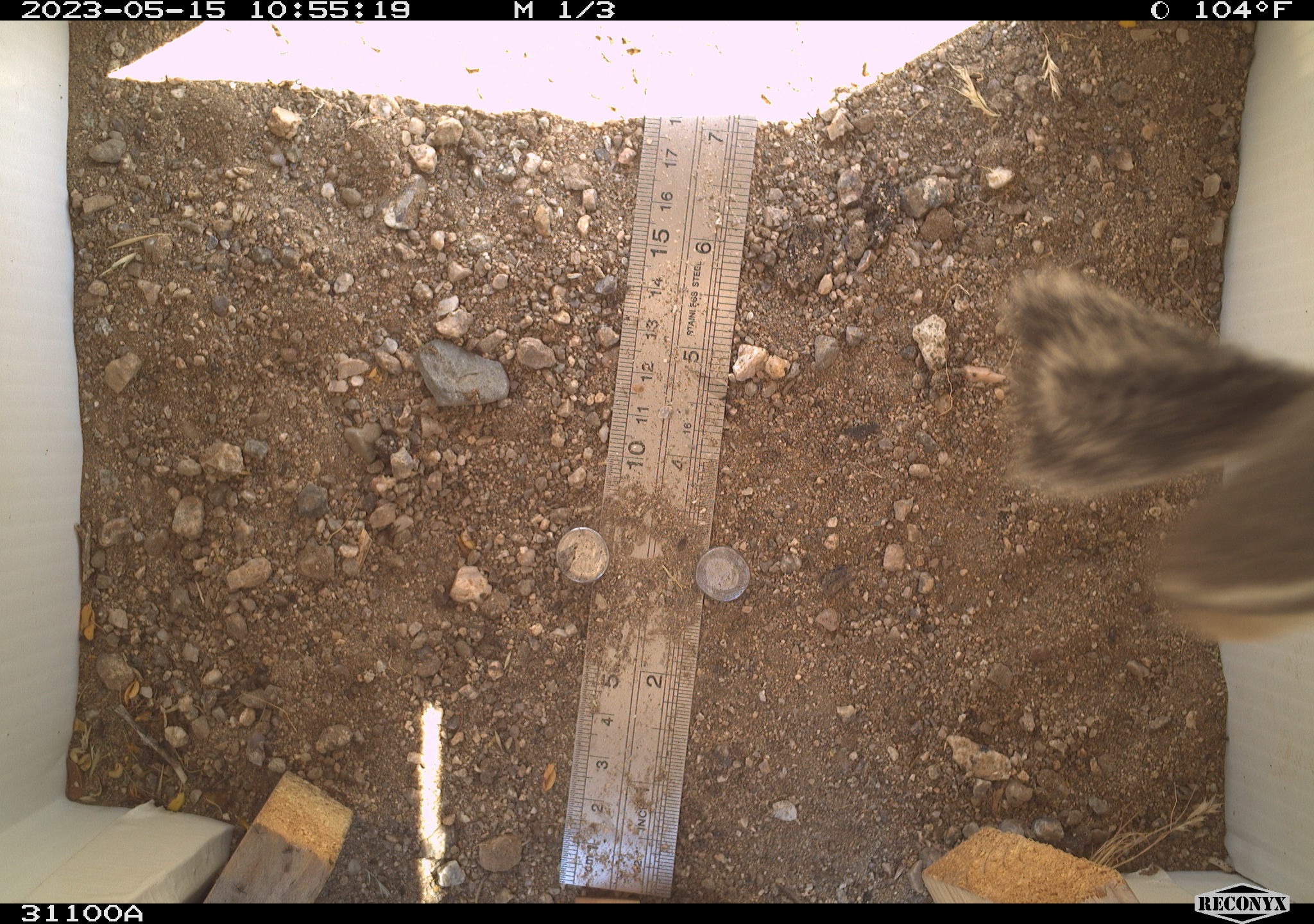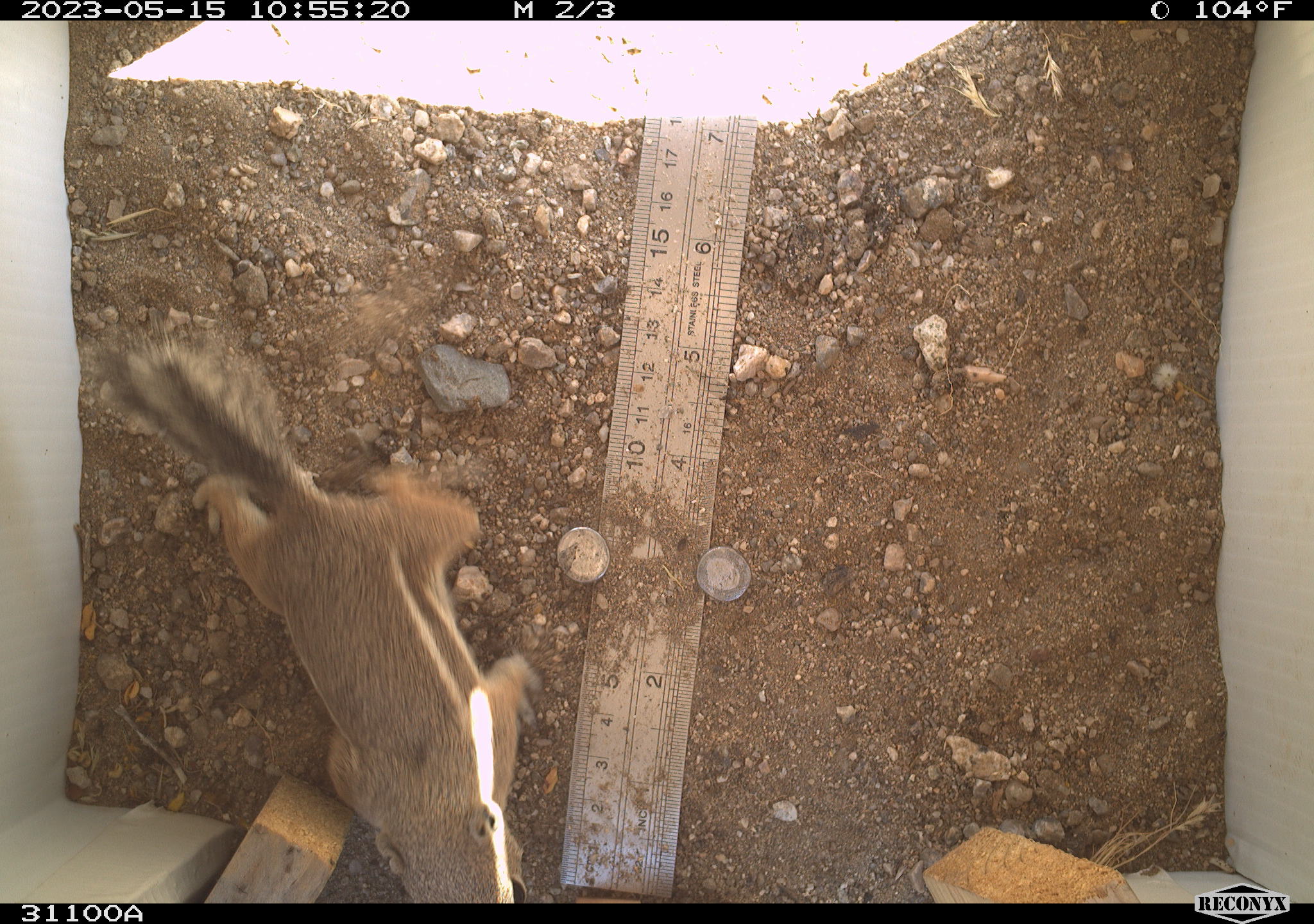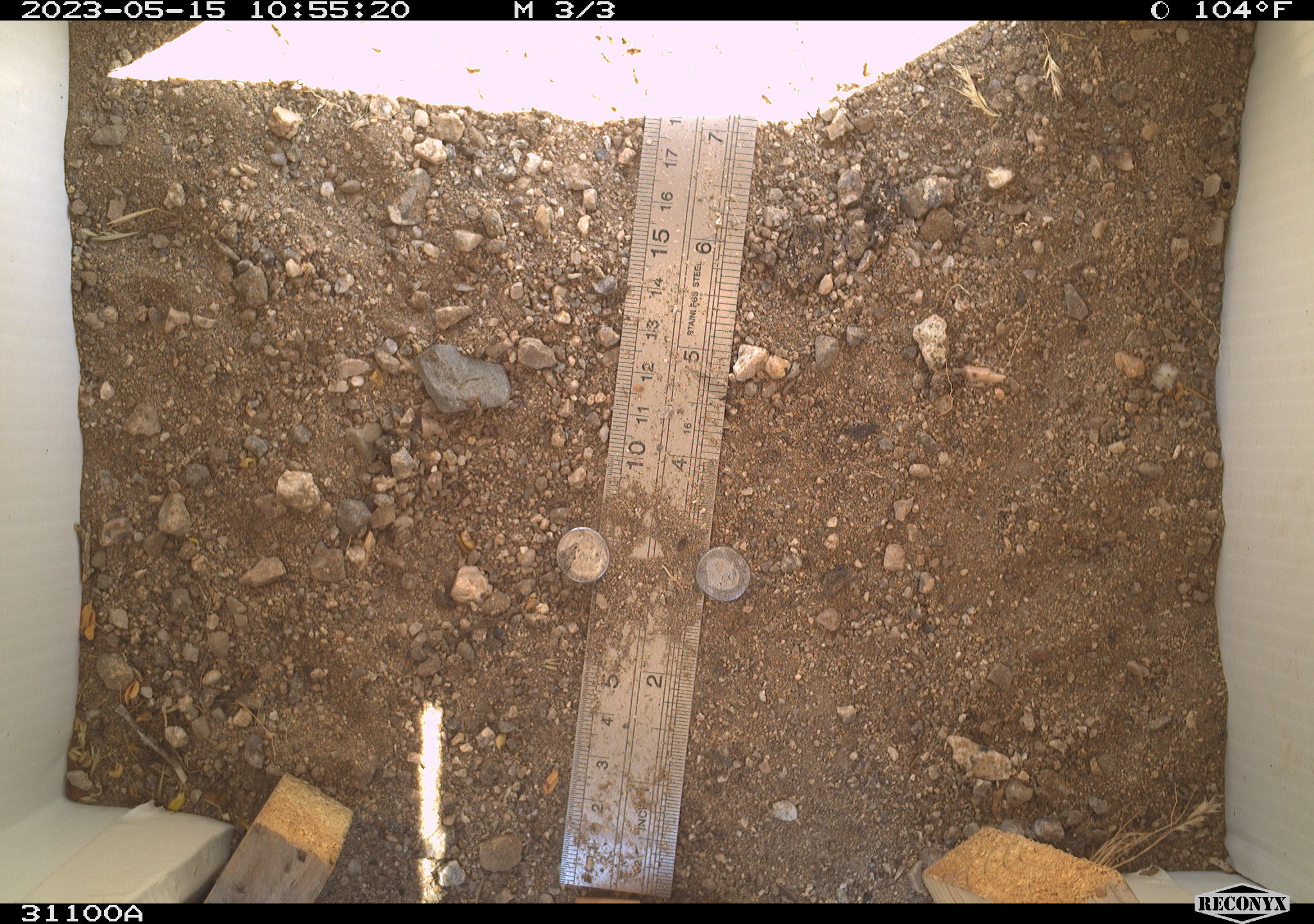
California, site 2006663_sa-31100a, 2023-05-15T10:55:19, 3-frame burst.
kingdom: Animalia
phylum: Chordata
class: Mammalia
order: Rodentia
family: Sciuridae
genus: Ammospermophilus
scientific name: Ammospermophilus leucurus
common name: white-tailed antelope squirrel